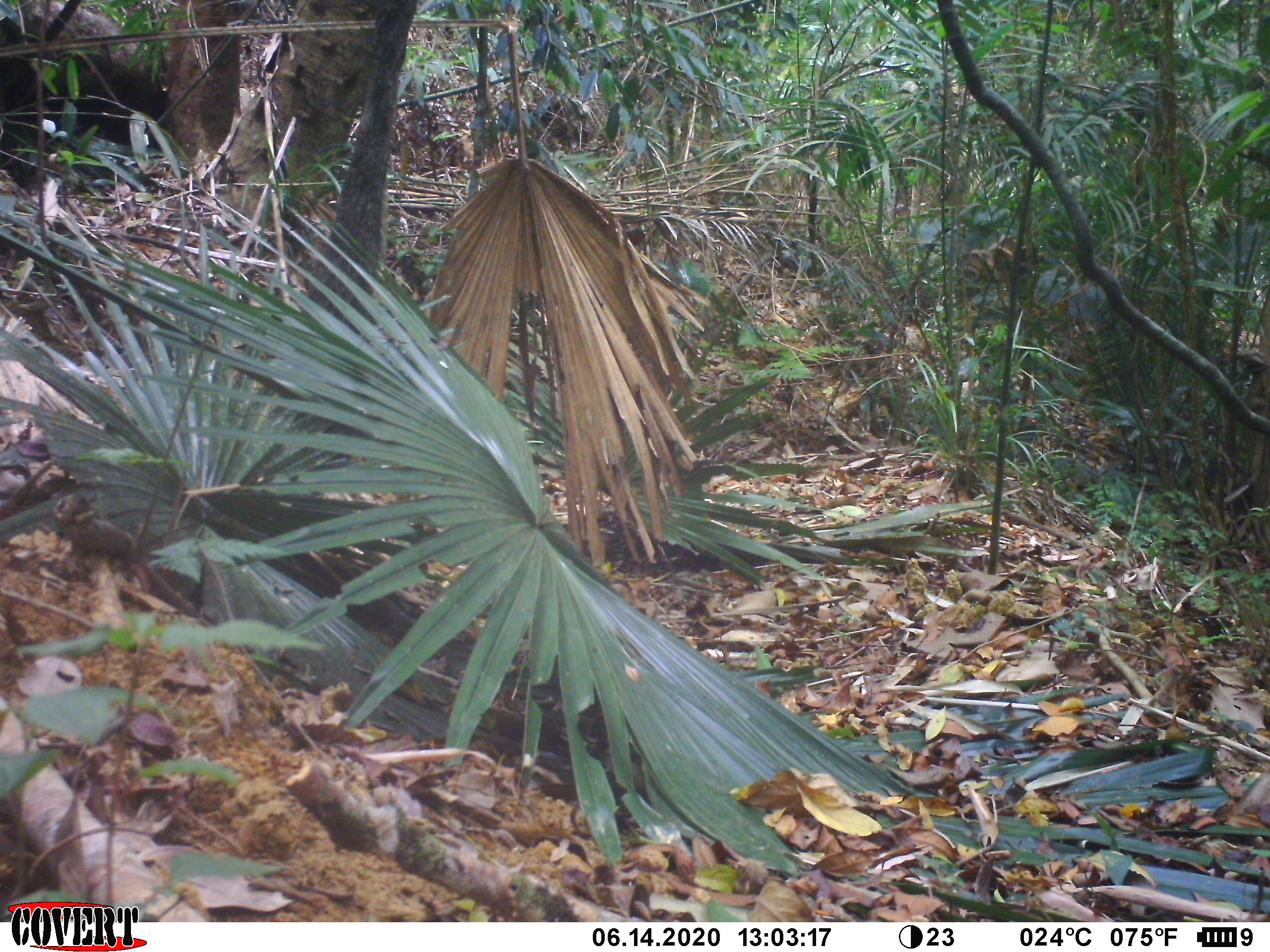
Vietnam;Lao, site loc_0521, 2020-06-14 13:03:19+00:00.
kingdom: Animalia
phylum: Chordata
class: Mammalia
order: Primates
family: Cercopithecidae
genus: Macaca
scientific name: Macaca arctoides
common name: stump-tailed macaque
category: stump tailed macaque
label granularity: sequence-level